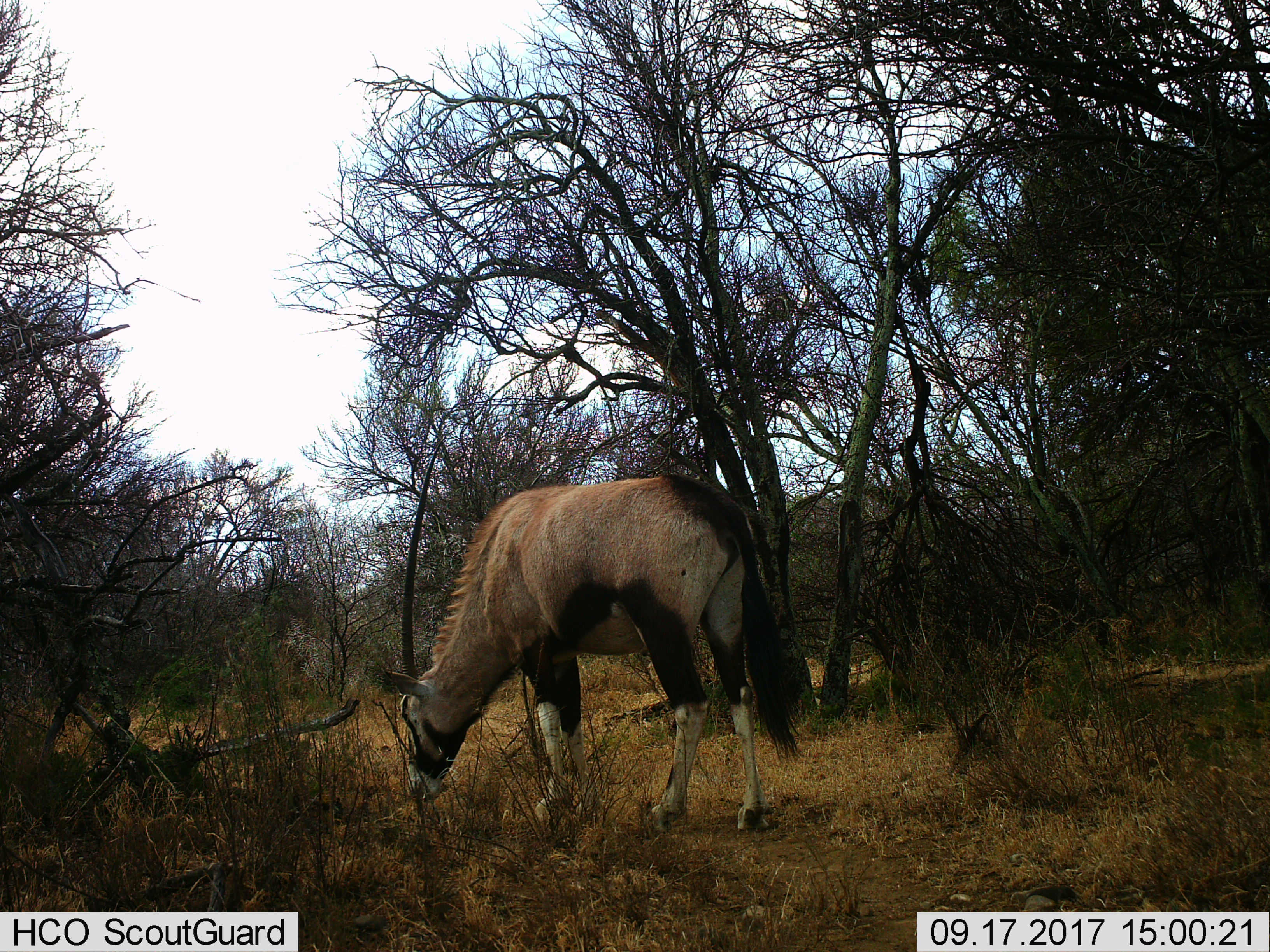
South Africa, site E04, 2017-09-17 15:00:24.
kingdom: Animalia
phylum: Chordata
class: Mammalia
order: Artiodactyla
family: Bovidae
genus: Oryx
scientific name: Oryx gazella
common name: gemsbok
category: gemsbokoryx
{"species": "gemsbokoryx (gemsbok) (Oryx gazella)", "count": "1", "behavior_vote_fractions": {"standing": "22%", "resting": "0%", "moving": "11%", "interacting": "0%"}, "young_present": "0%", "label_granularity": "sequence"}